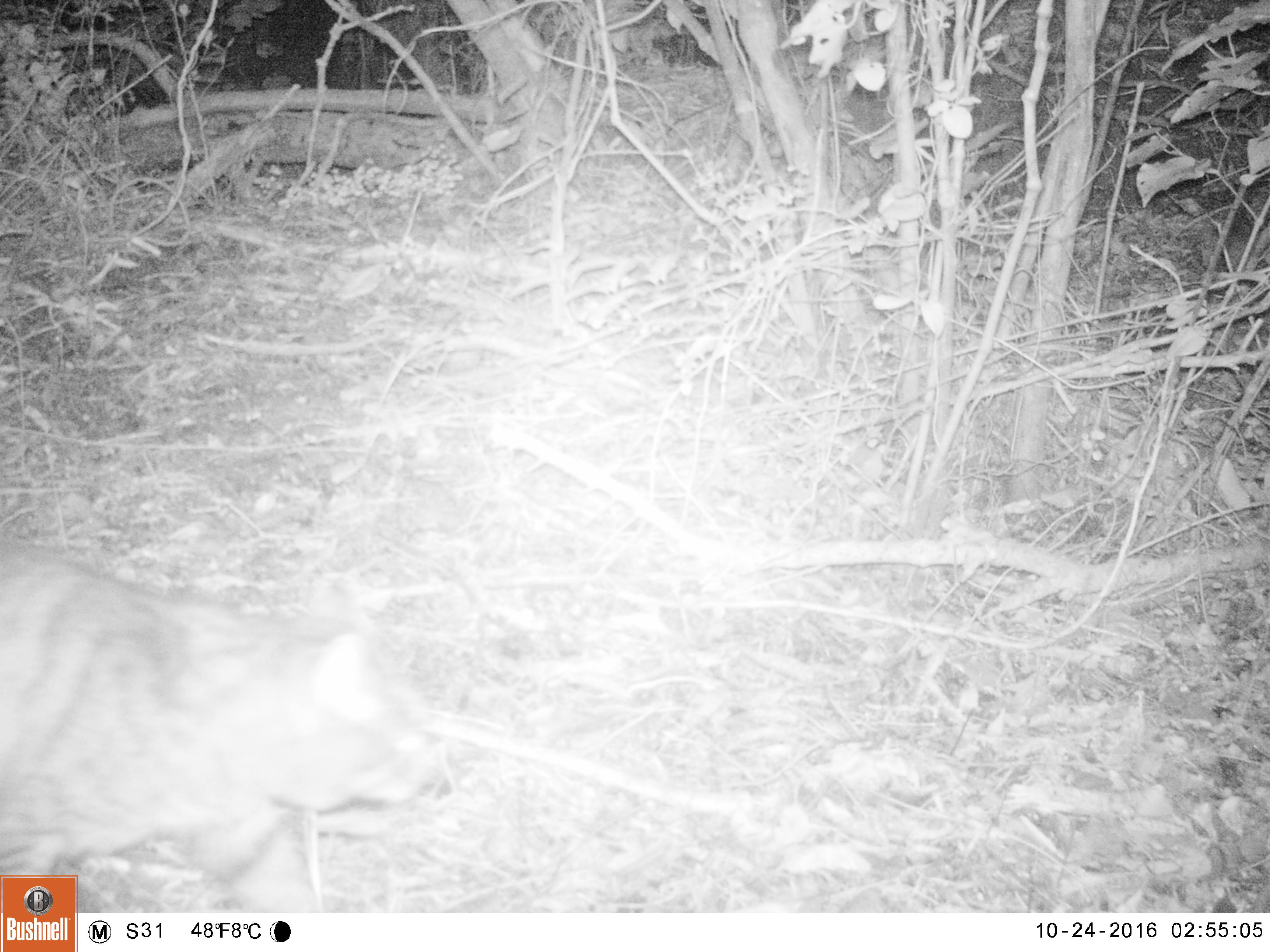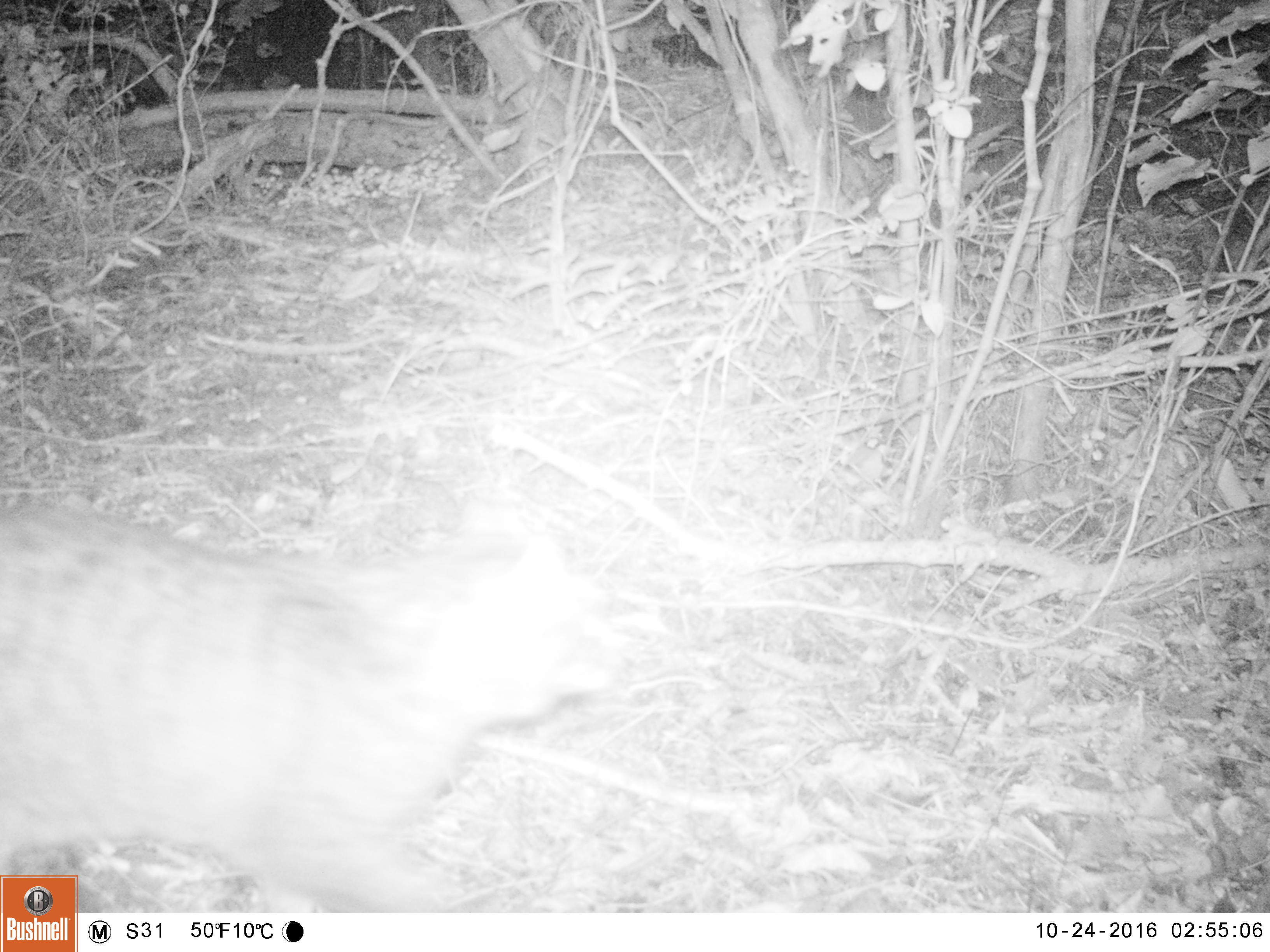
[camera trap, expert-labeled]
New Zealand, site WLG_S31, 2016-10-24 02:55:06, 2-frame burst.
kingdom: Animalia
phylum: Chordata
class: Mammalia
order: Carnivora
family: Felidae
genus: Felis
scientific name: Felis catus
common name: domestic cat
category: cat